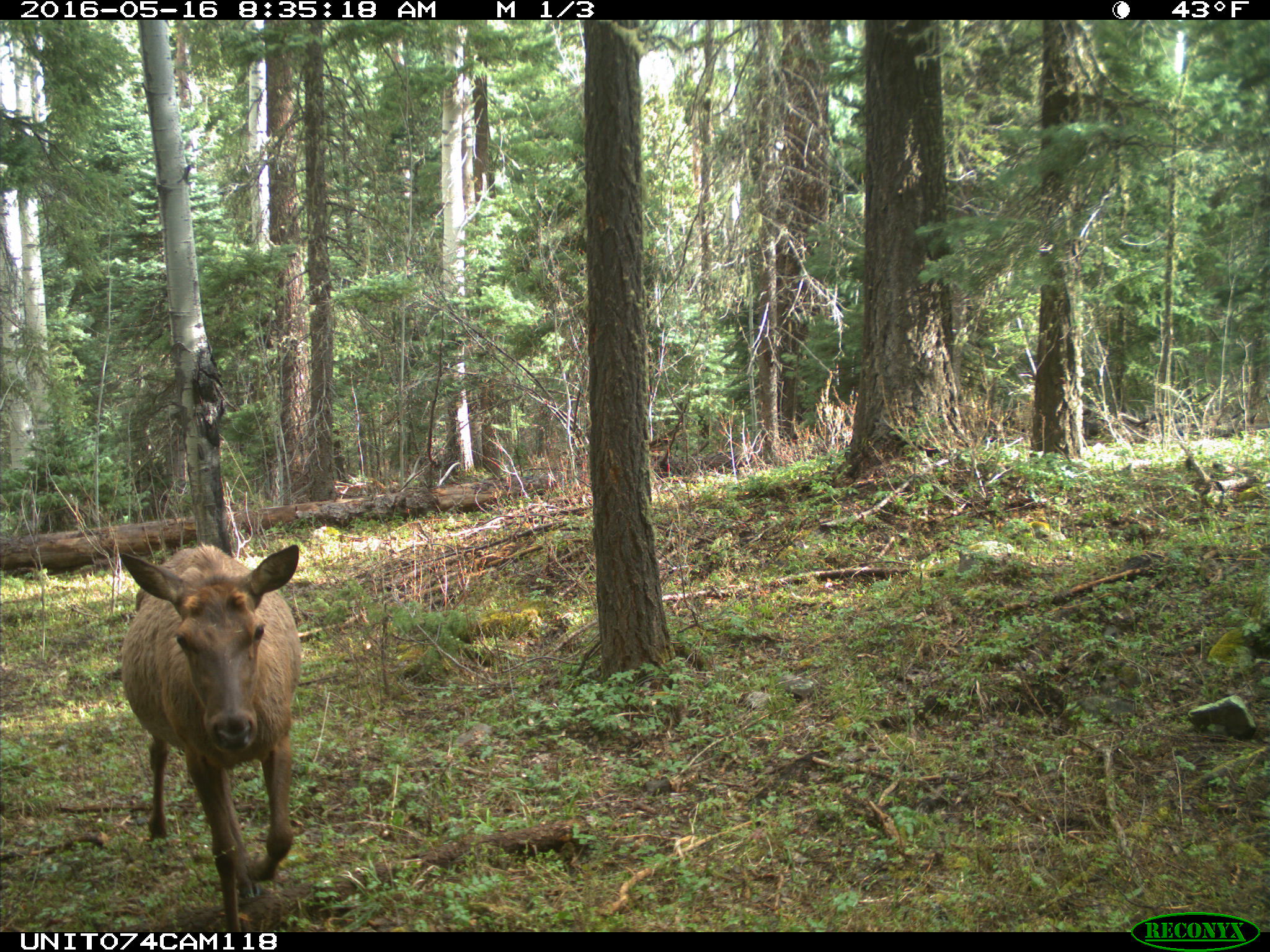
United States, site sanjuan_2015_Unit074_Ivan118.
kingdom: Animalia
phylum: Chordata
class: Mammalia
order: Artiodactyla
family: Cervidae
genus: Cervus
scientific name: Cervus elaphus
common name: red deer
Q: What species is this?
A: Cervus elaphus (red deer).